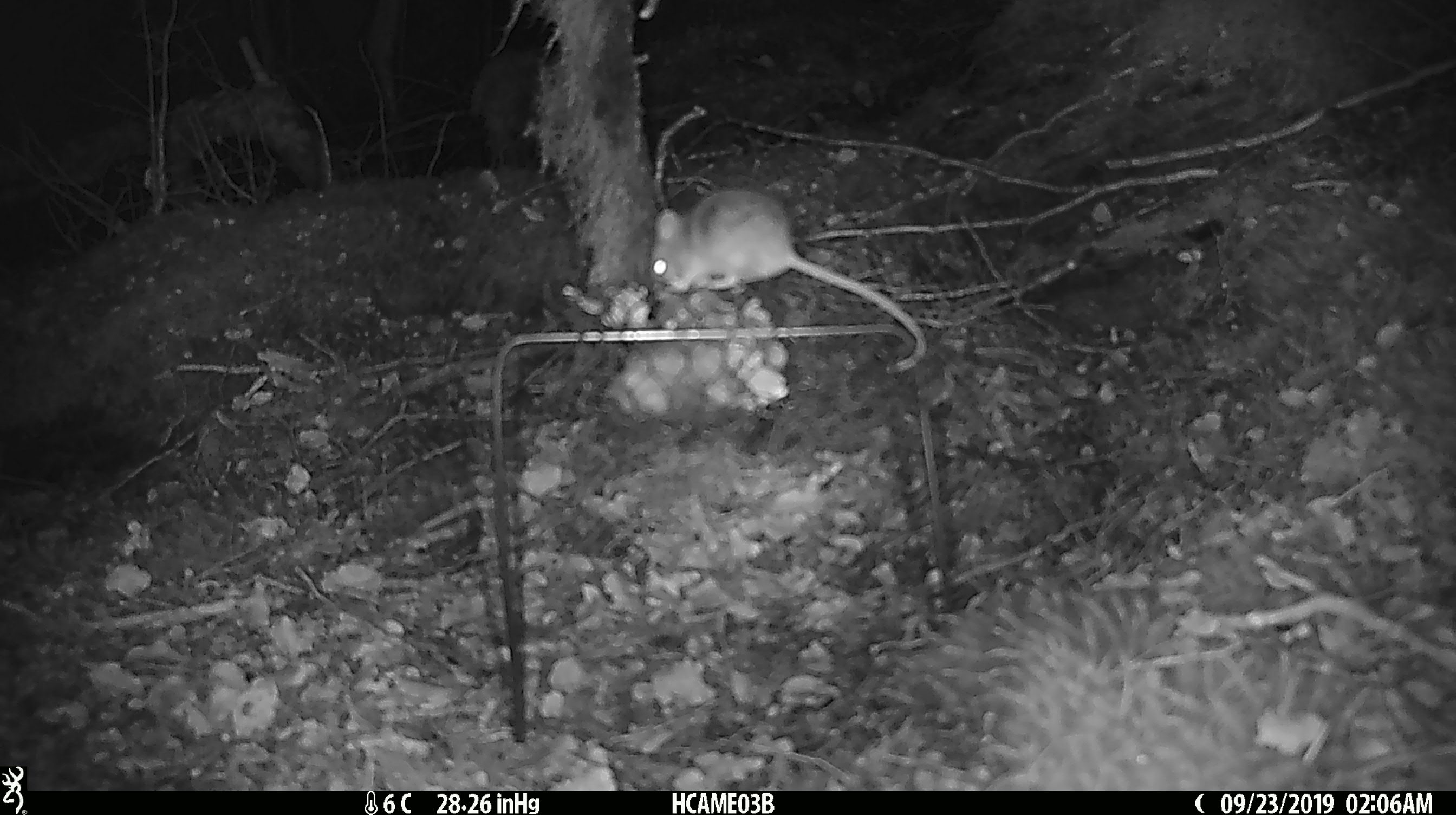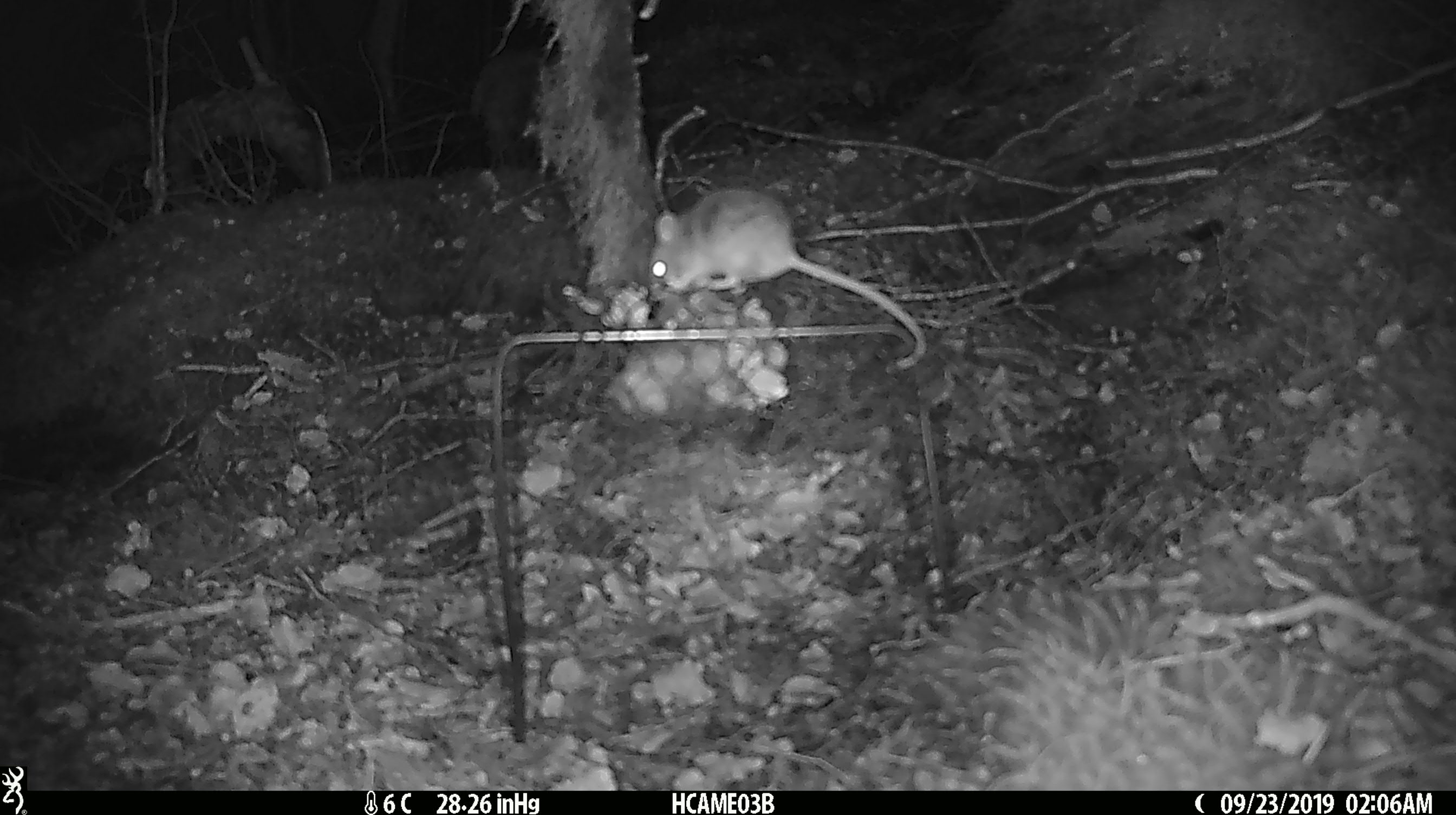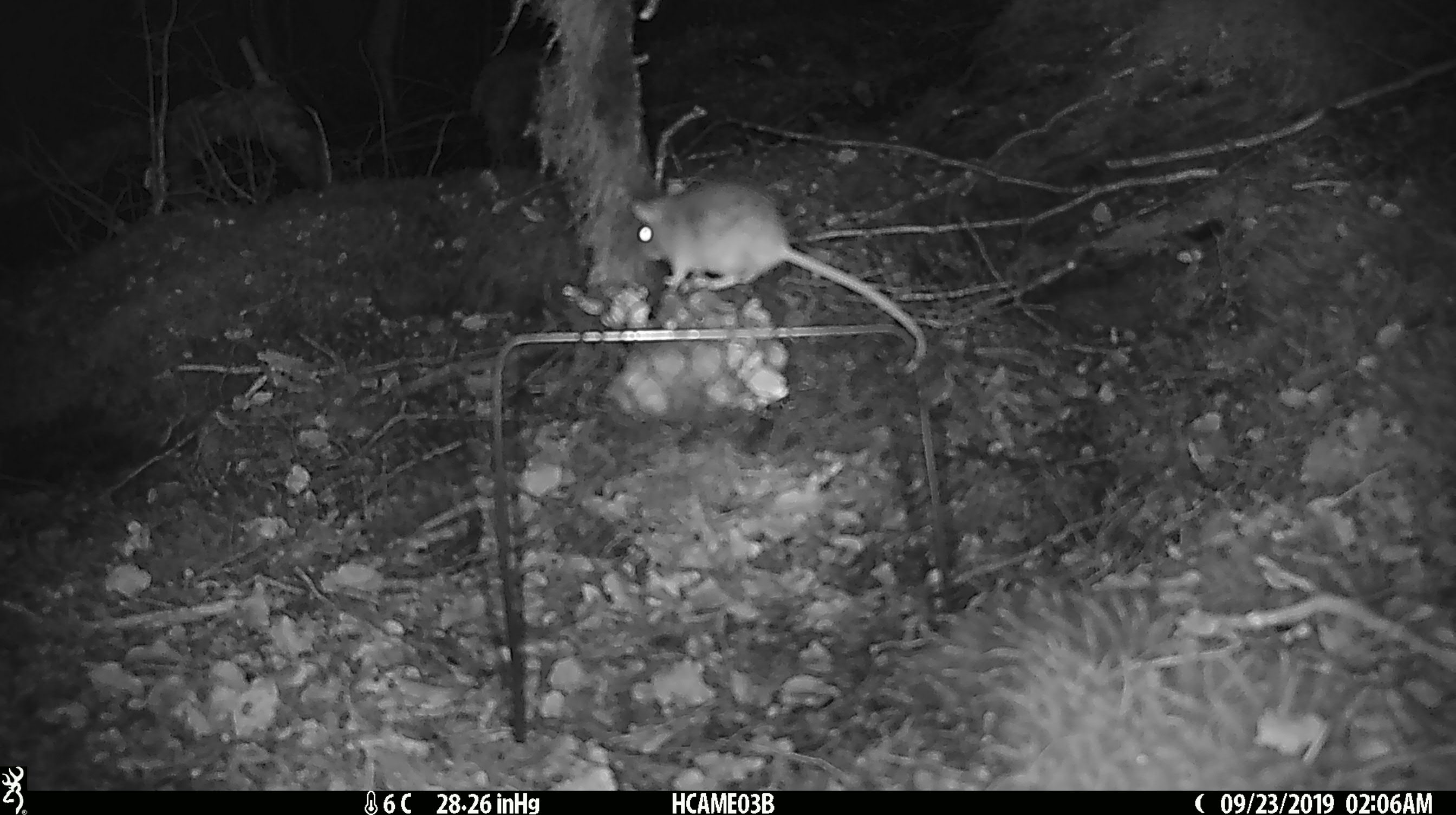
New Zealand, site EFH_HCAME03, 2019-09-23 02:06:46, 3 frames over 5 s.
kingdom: Animalia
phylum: Chordata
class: Mammalia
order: Rodentia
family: Muridae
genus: Mus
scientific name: Mus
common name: mouse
Mouse (Mus).